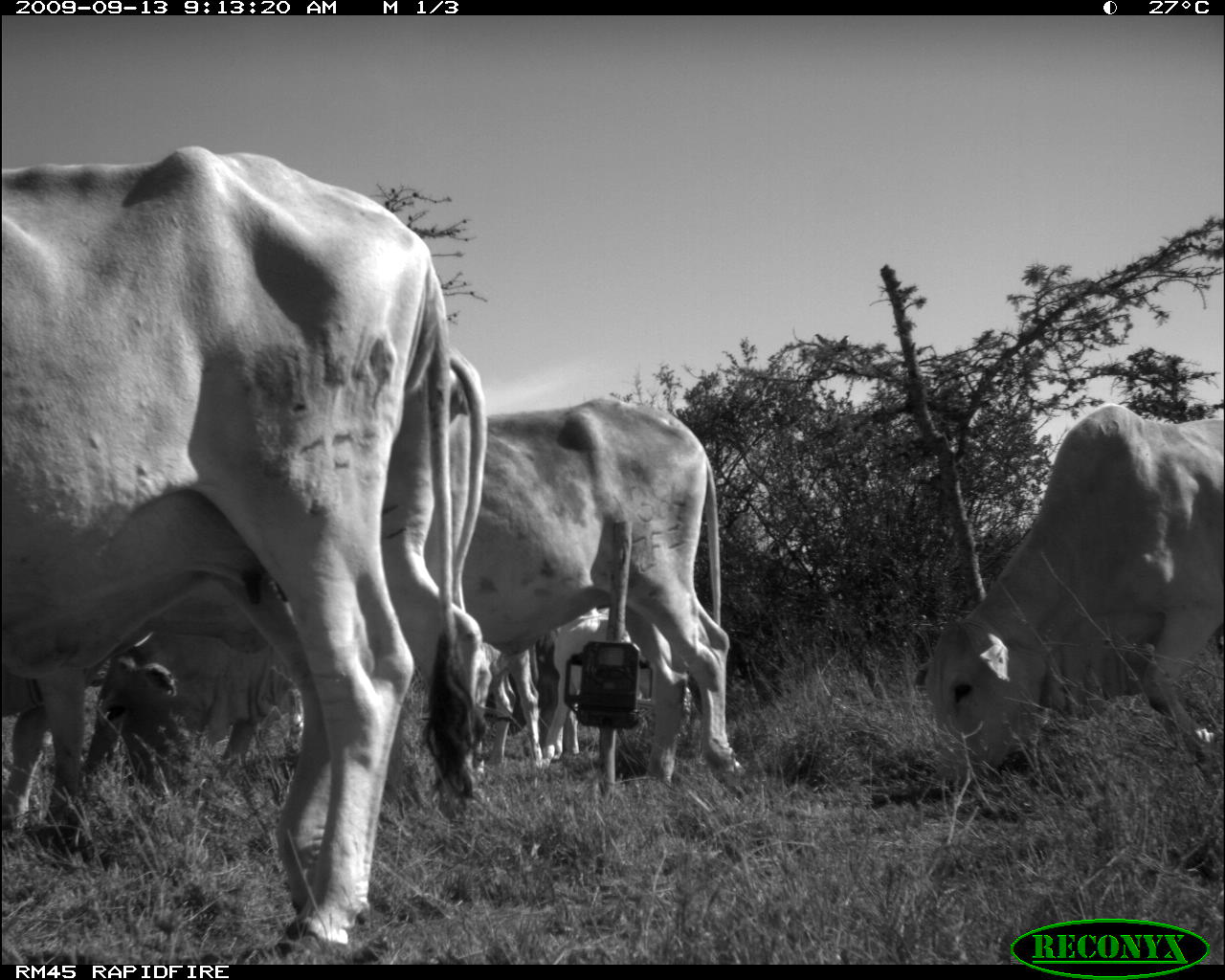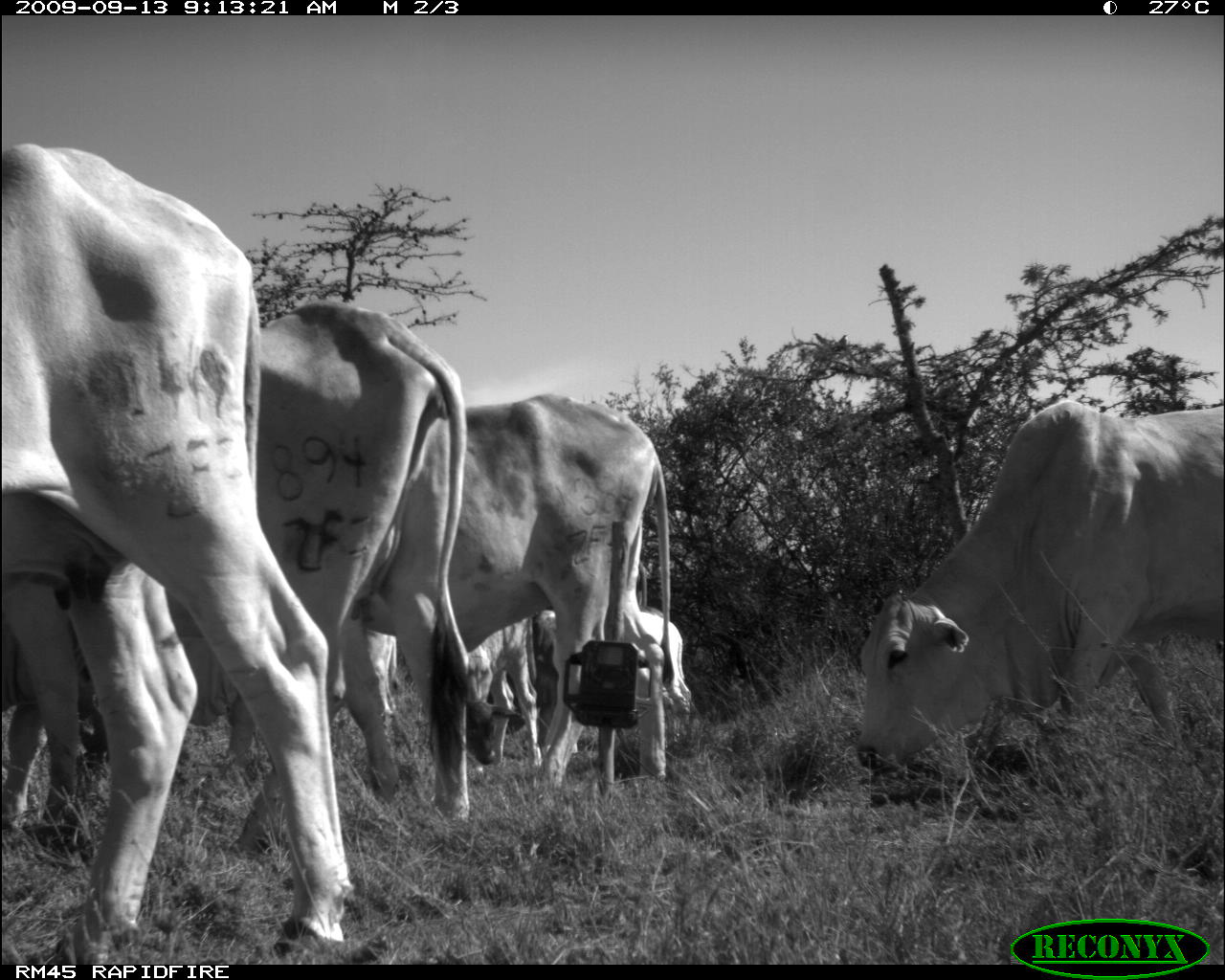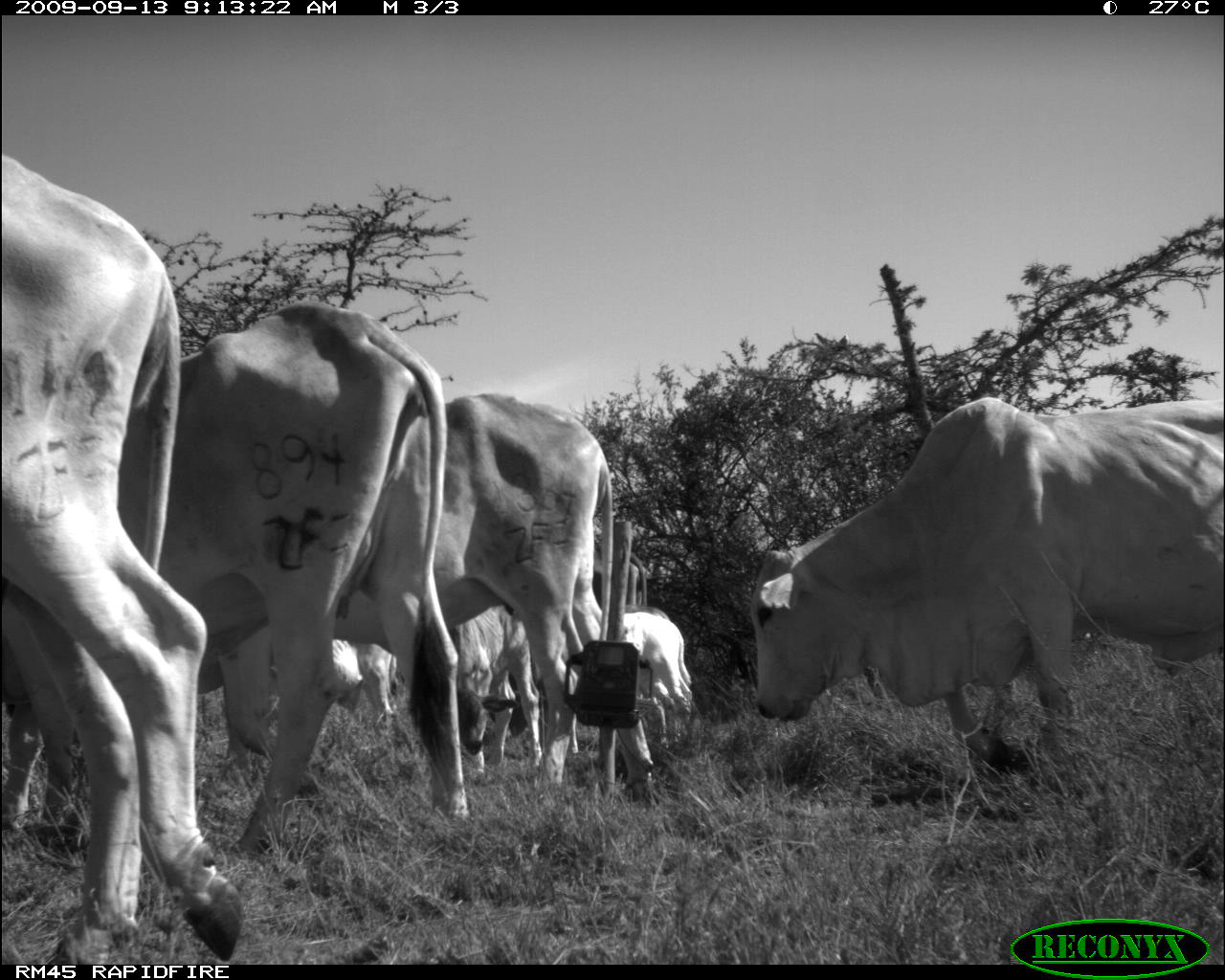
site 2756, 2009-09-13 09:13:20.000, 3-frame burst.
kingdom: Animalia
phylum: Chordata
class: Mammalia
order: Artiodactyla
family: Bovidae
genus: Bos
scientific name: Bos taurus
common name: domestic cattle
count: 5